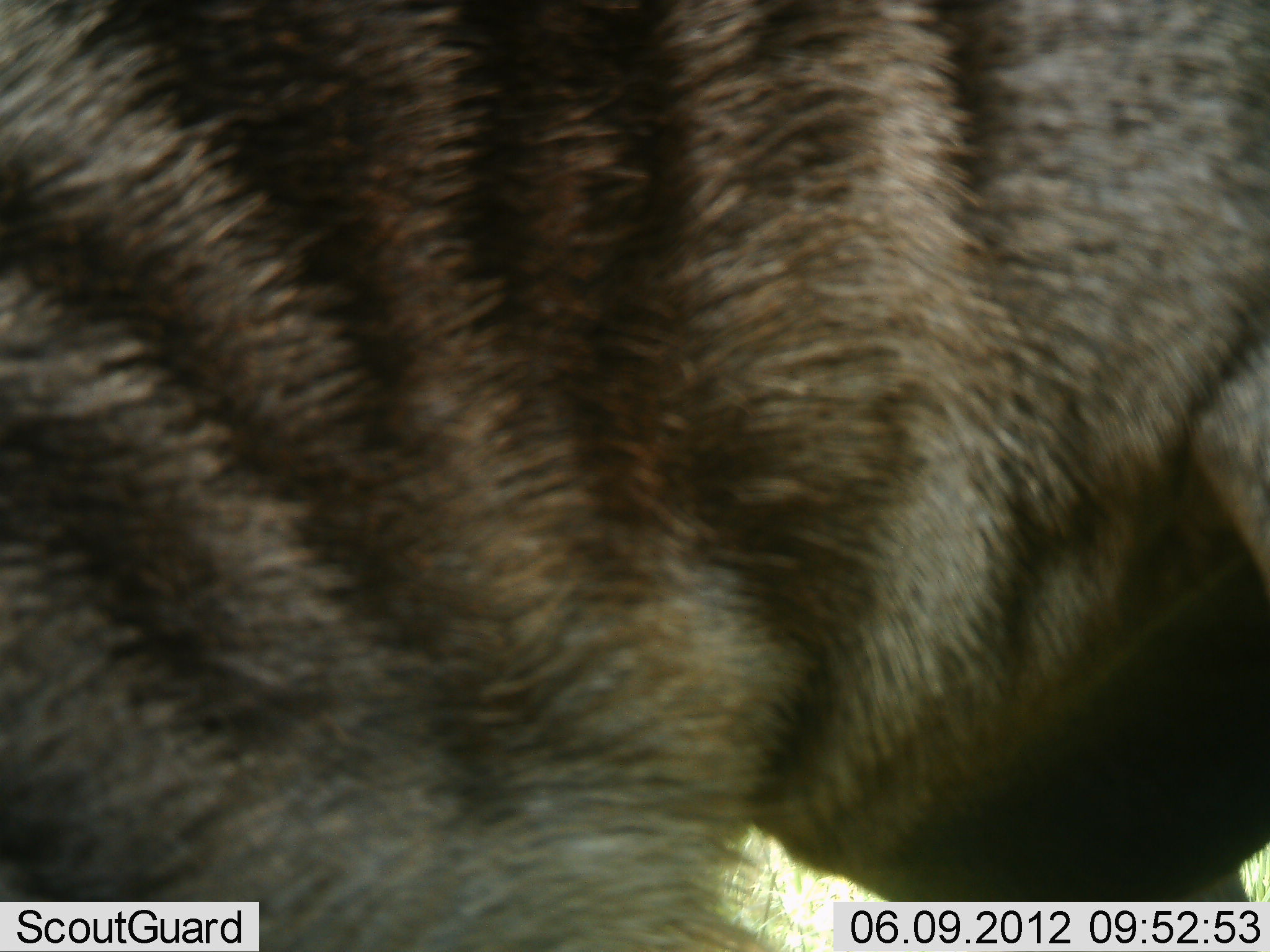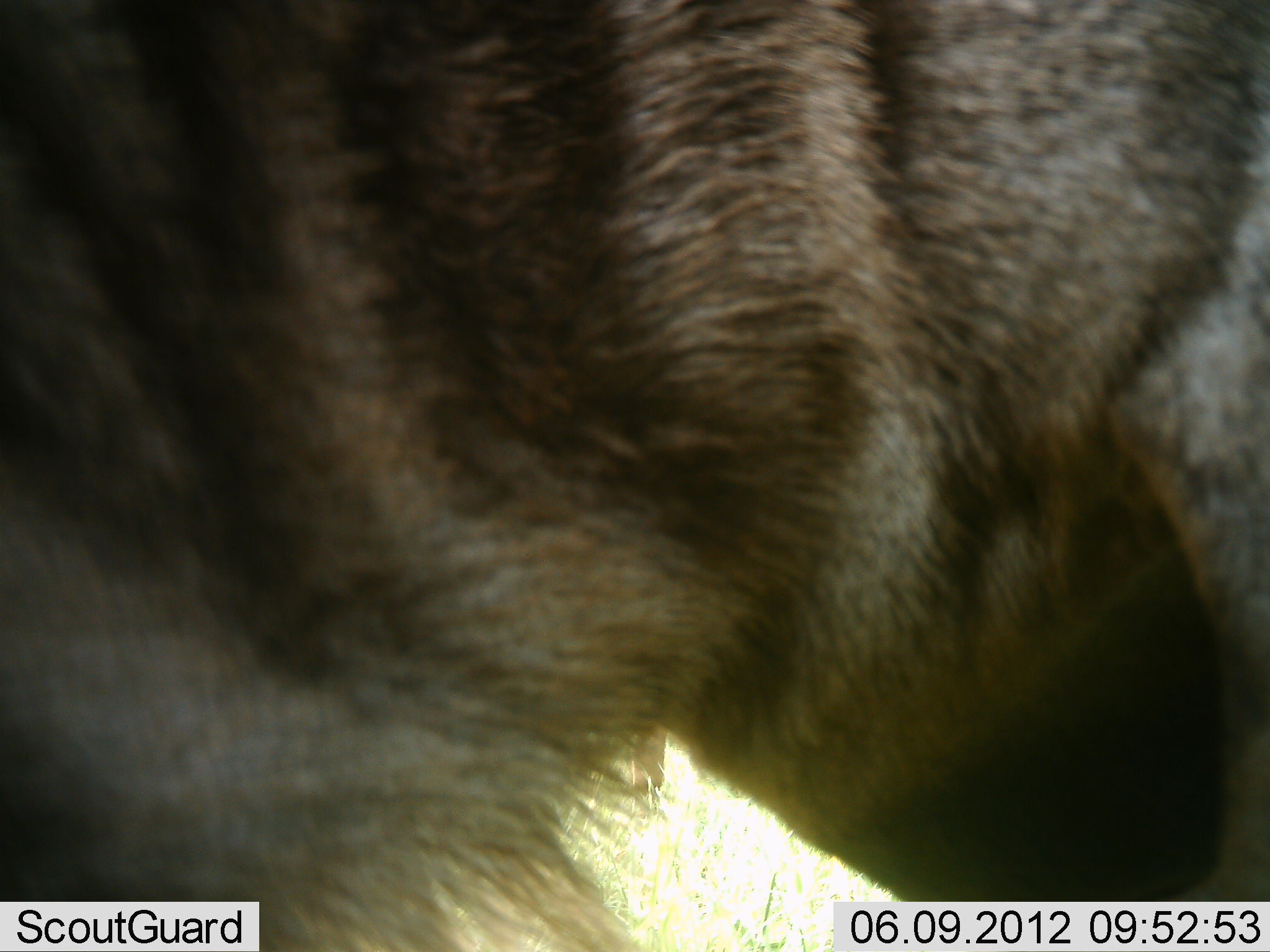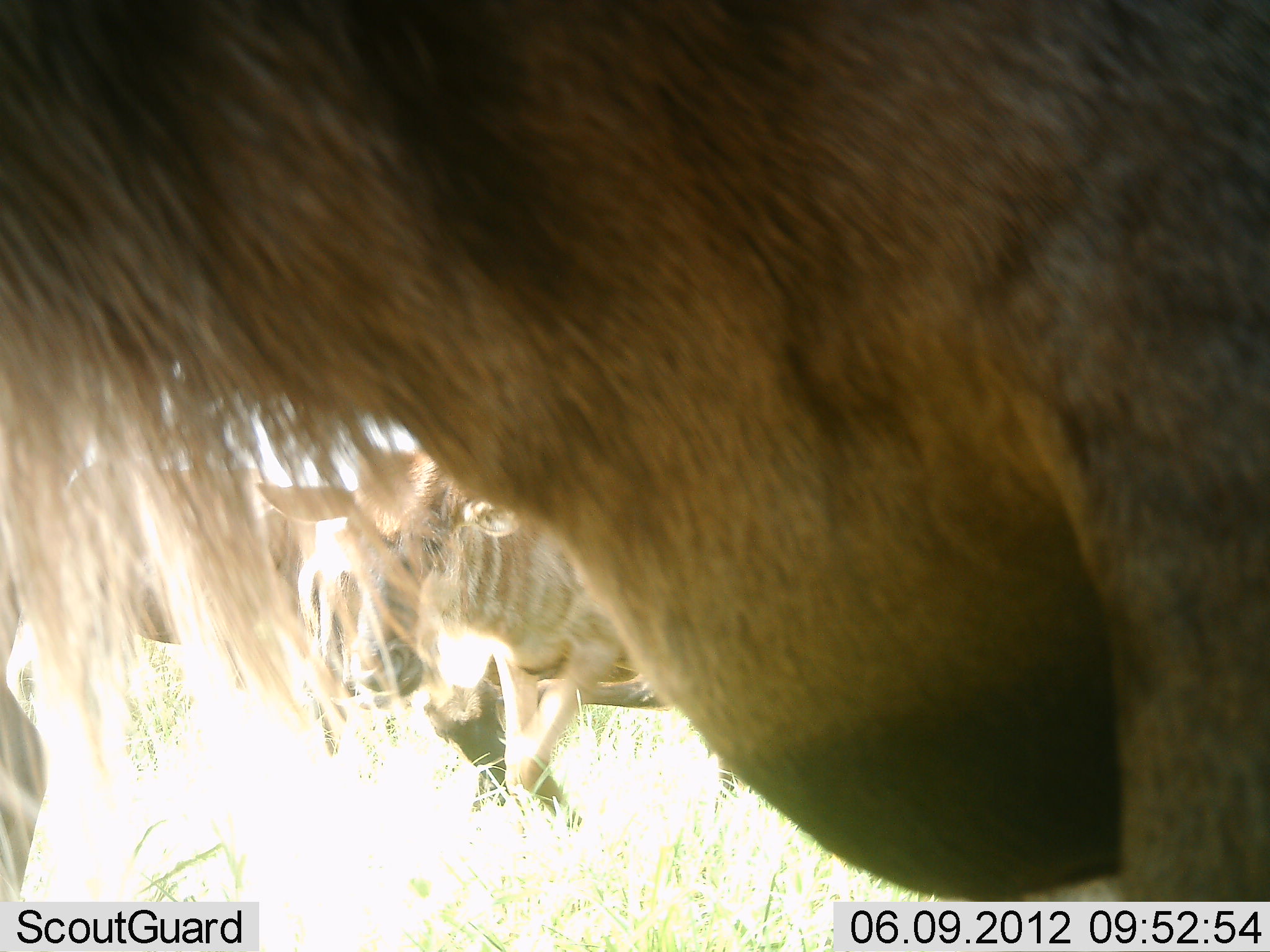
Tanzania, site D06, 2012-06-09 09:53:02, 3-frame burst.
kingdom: Animalia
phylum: Chordata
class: Mammalia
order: Artiodactyla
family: Bovidae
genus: Connochaetes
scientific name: Connochaetes taurinus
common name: blue wildebeest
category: wildebeest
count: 3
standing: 90%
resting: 0%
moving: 10%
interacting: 0%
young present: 0%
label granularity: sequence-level